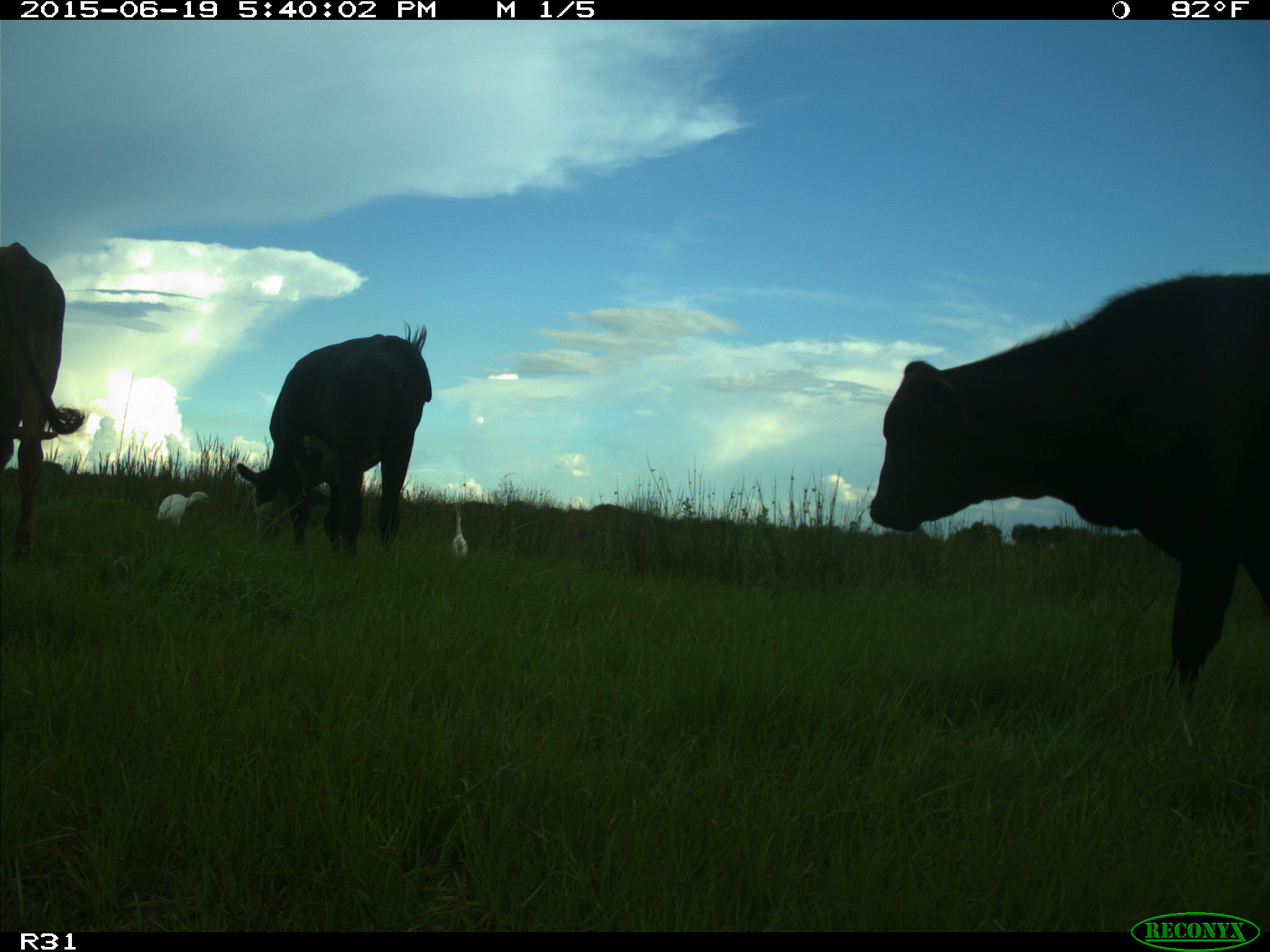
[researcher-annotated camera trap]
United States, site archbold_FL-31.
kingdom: Animalia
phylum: Chordata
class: Mammalia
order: Artiodactyla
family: Bovidae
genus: Bos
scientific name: Bos taurus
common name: domestic cow